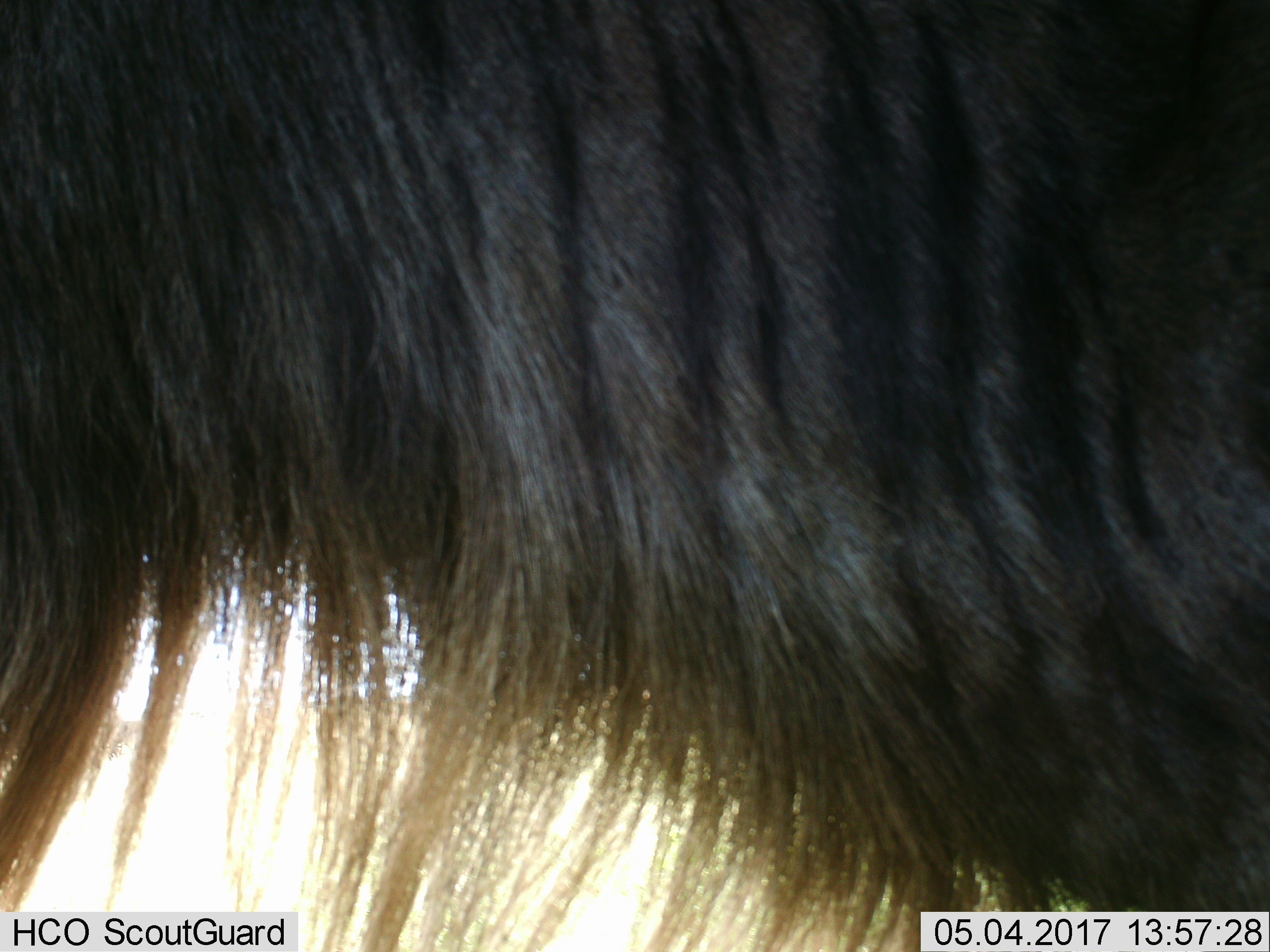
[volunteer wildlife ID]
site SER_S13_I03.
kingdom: Animalia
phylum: Chordata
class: Mammalia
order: Artiodactyla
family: Bovidae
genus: Connochaetes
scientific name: Connochaetes taurinus taurinus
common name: blue wildebeest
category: wildebeestblue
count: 1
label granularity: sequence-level